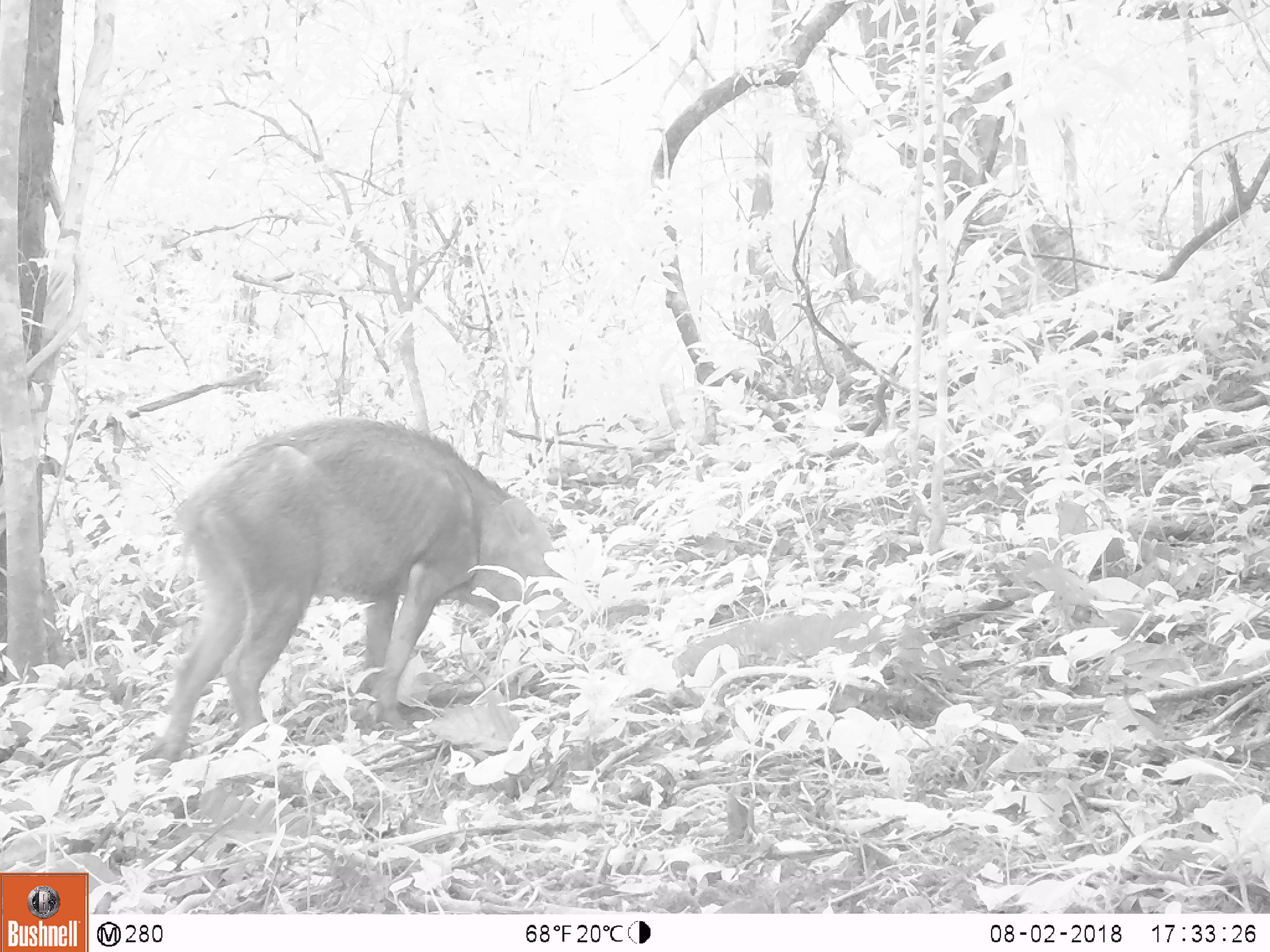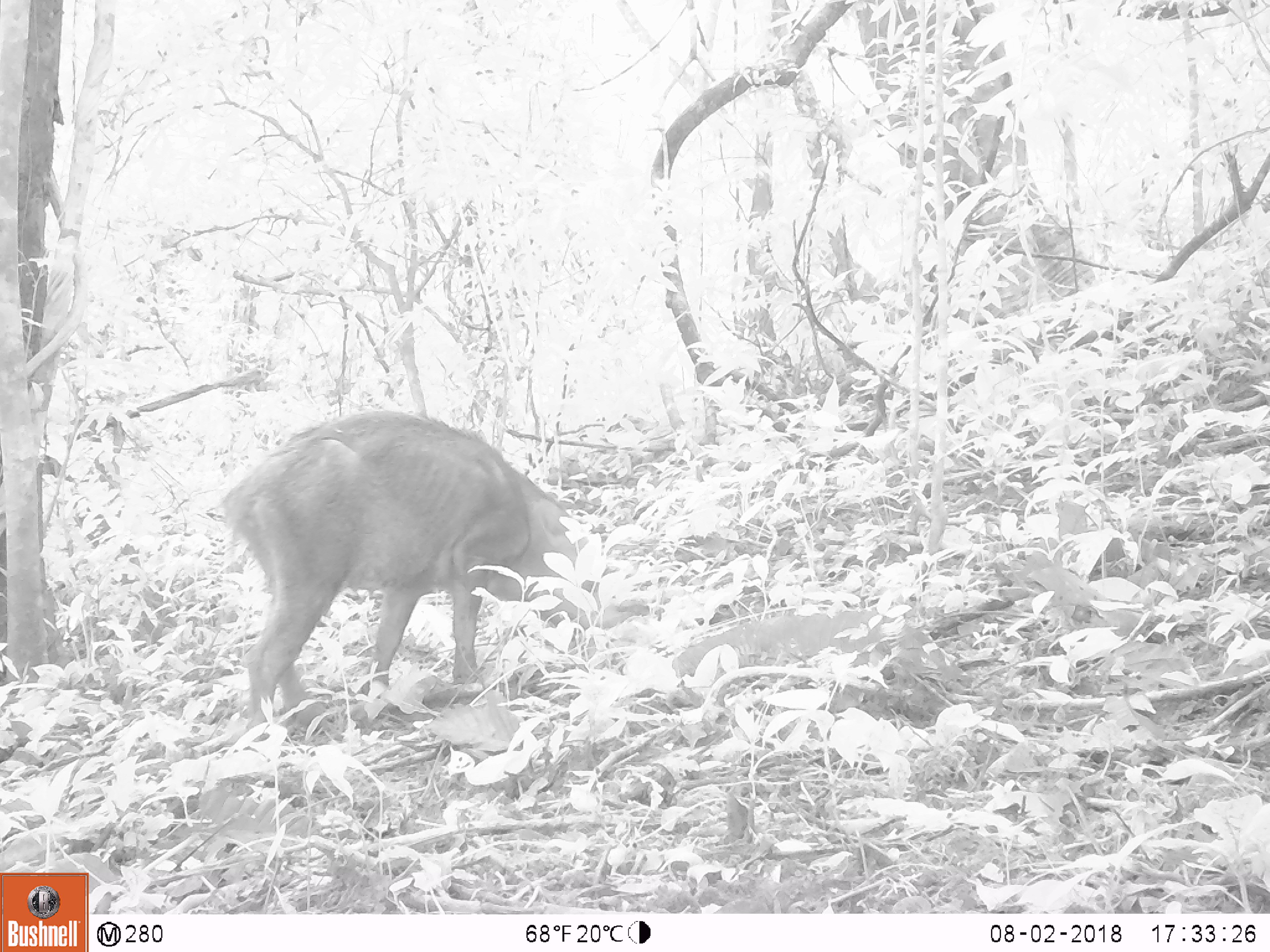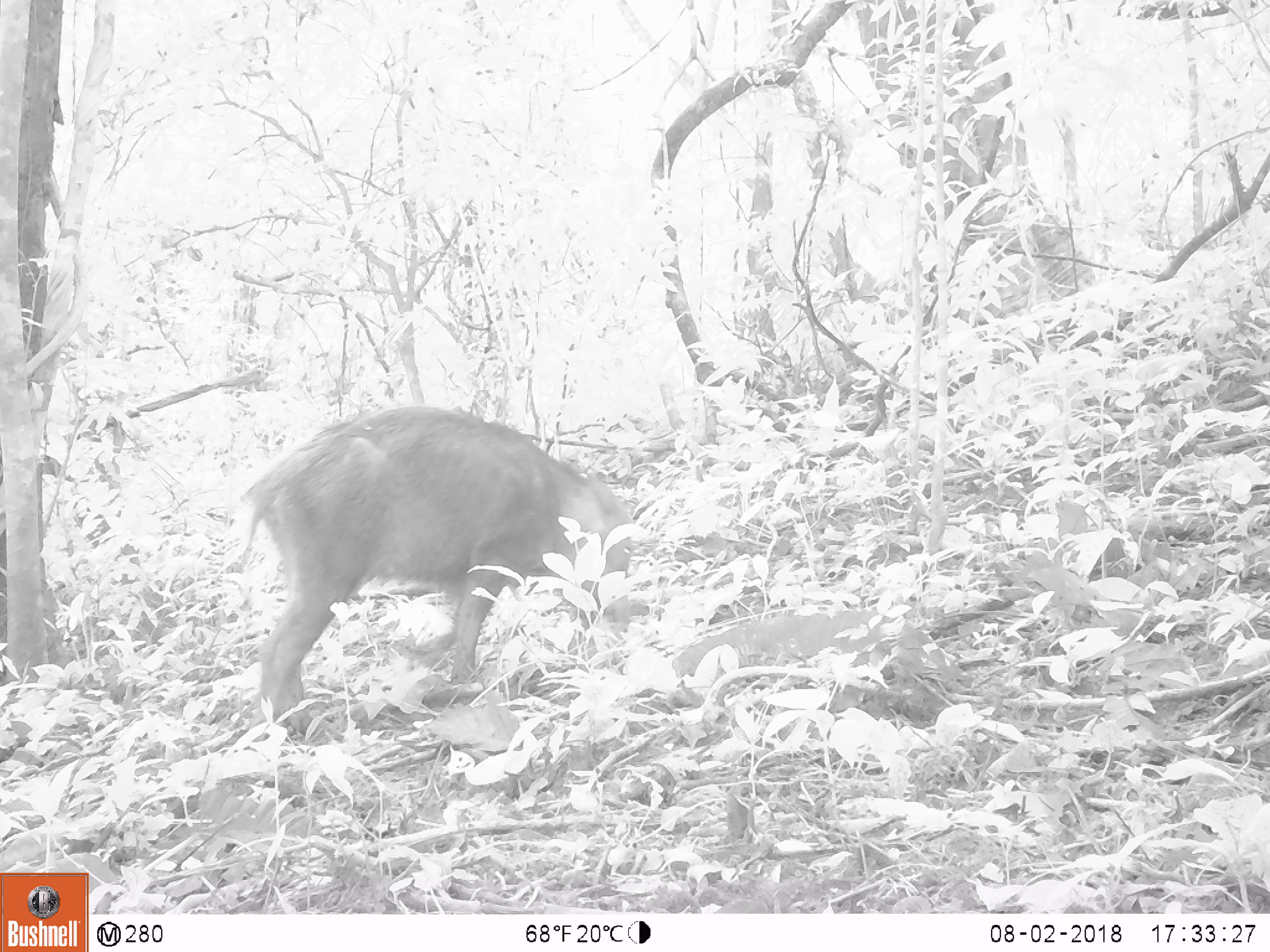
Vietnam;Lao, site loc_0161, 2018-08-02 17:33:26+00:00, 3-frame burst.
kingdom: Animalia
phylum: Chordata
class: Mammalia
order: Artiodactyla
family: Suidae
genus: Sus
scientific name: Sus scrofa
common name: eurasian wild pig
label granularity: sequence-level